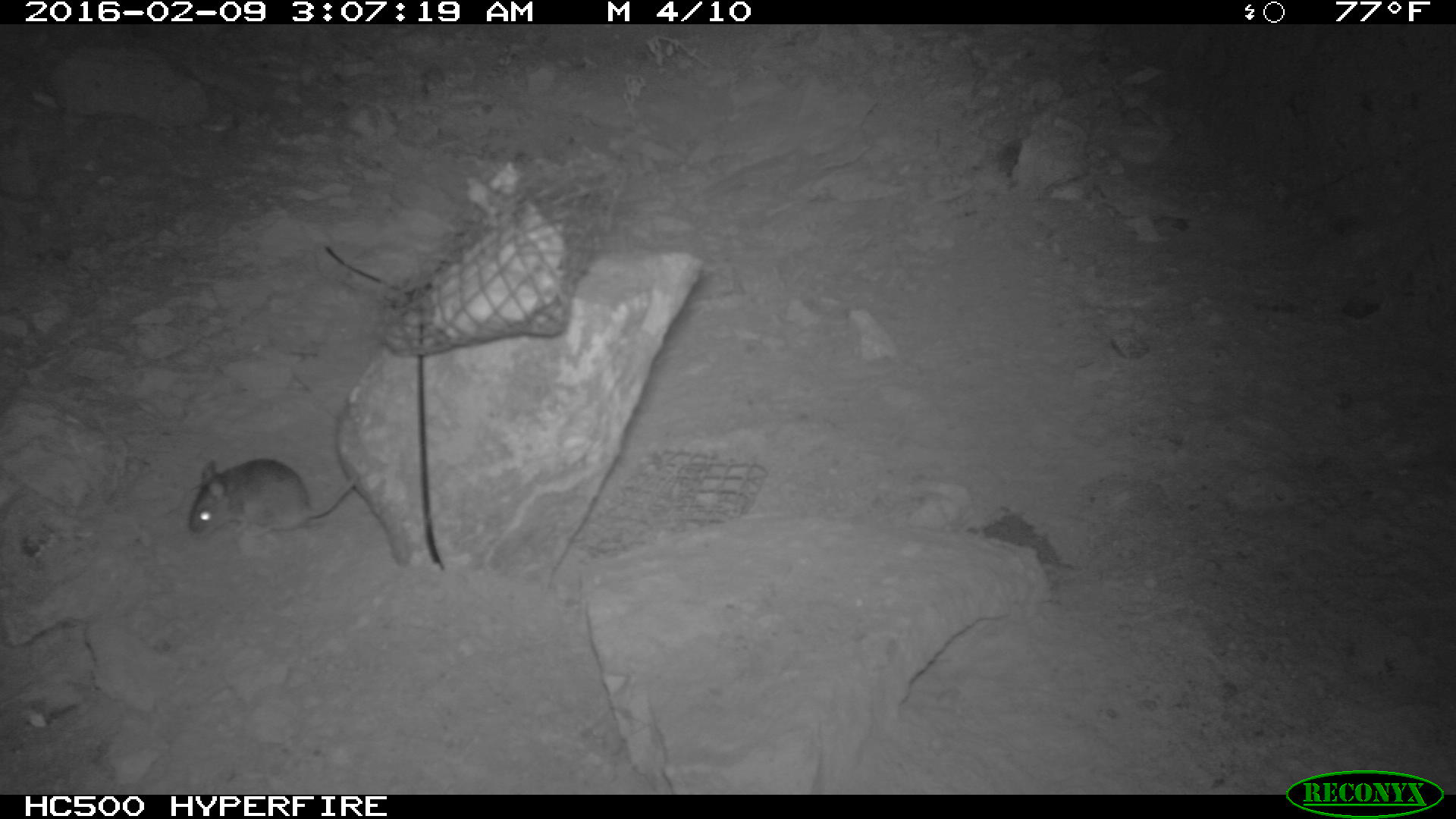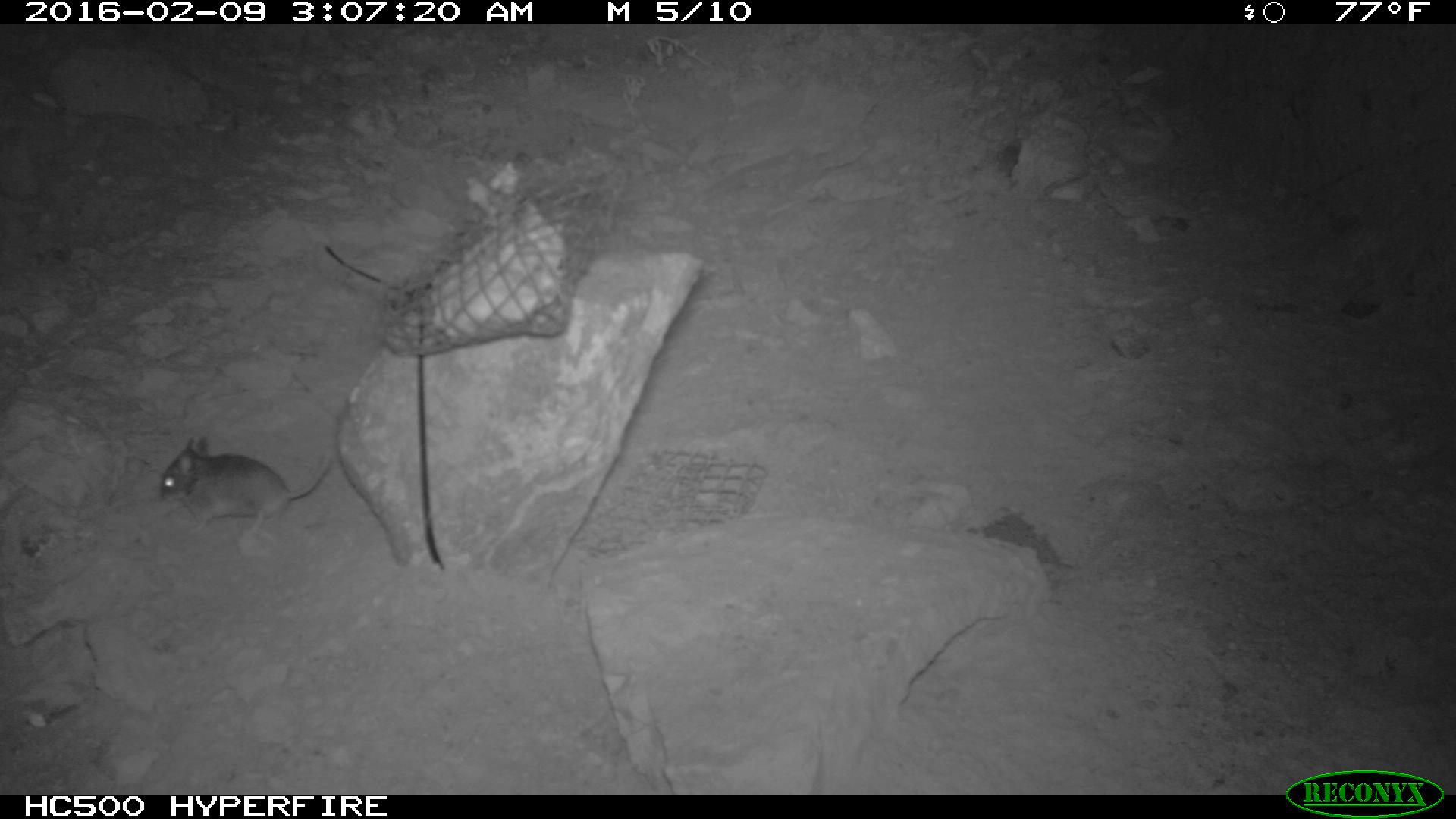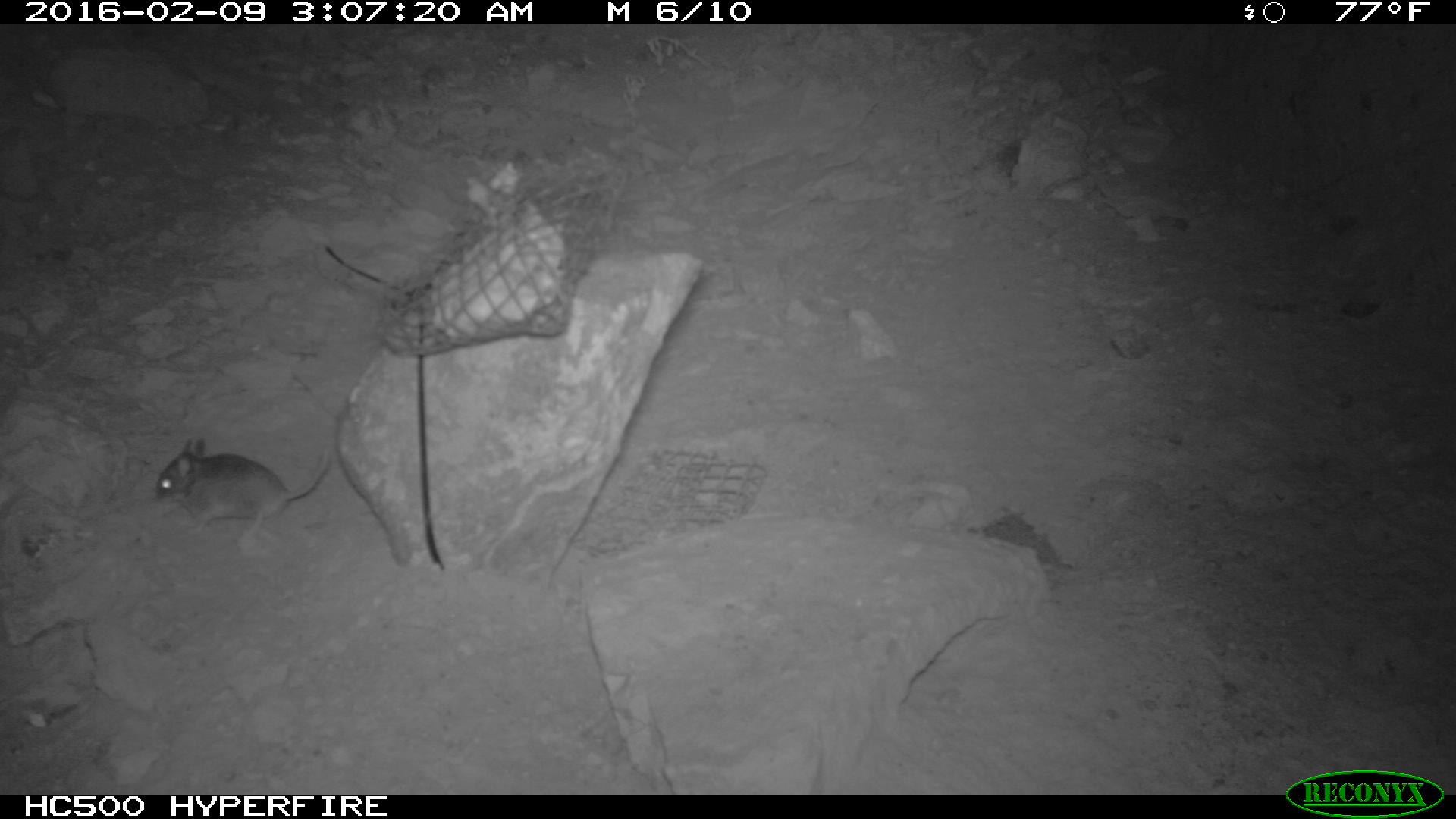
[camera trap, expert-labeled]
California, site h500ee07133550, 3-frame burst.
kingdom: Animalia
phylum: Chordata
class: Mammalia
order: Rodentia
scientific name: Rodentia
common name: rodent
Rodent (Rodentia).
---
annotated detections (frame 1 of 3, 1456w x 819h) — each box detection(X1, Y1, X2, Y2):
rodent: detection(187, 460, 357, 543)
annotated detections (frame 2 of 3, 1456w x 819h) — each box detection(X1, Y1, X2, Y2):
rodent: detection(158, 435, 333, 540)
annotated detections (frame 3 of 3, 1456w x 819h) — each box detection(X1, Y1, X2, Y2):
rodent: detection(152, 435, 331, 543)